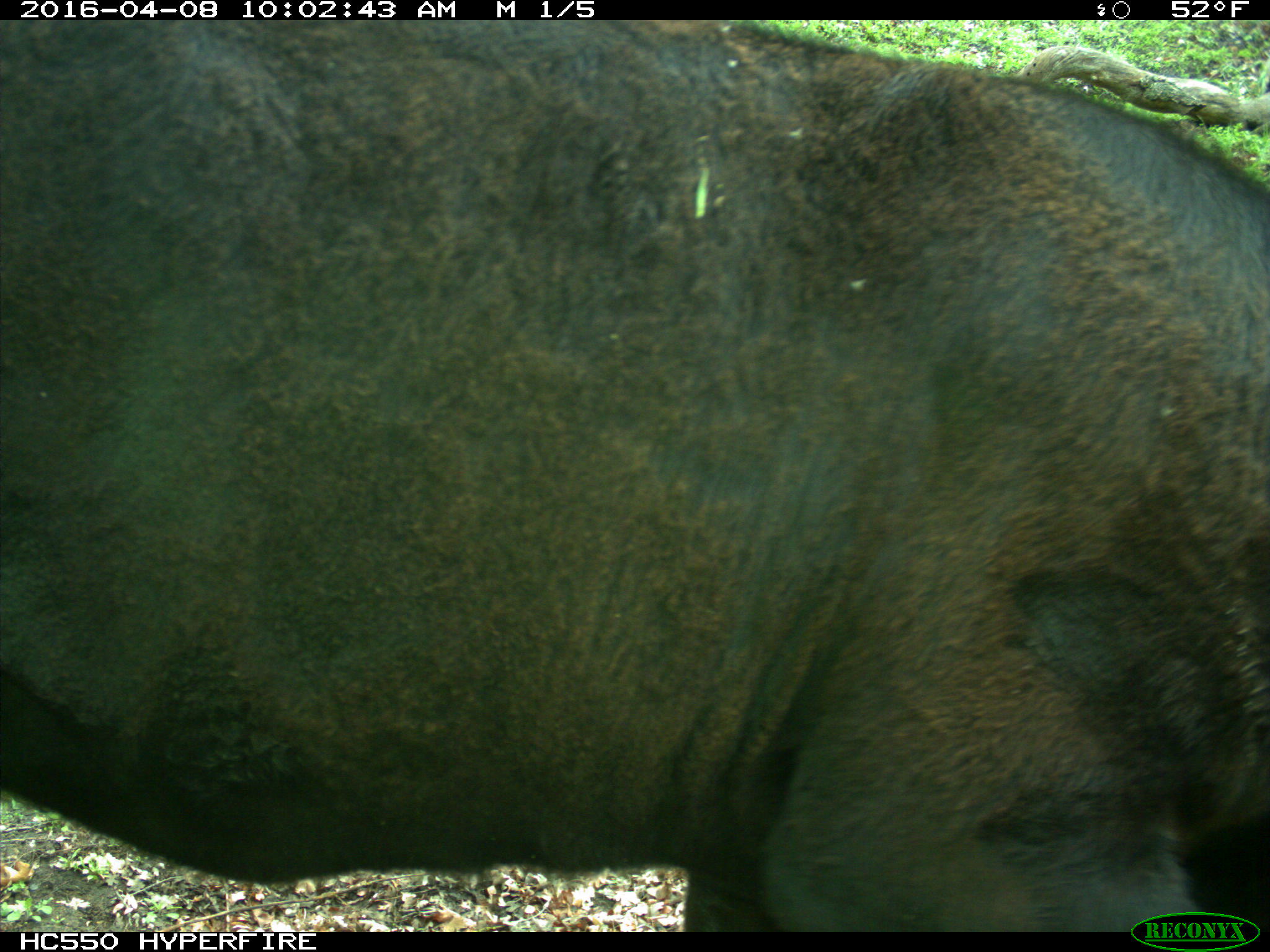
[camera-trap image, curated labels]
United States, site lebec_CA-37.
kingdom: Animalia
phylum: Chordata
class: Mammalia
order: Artiodactyla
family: Bovidae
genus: Bos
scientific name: Bos taurus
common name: domestic cow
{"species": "Bos taurus (domestic cow)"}